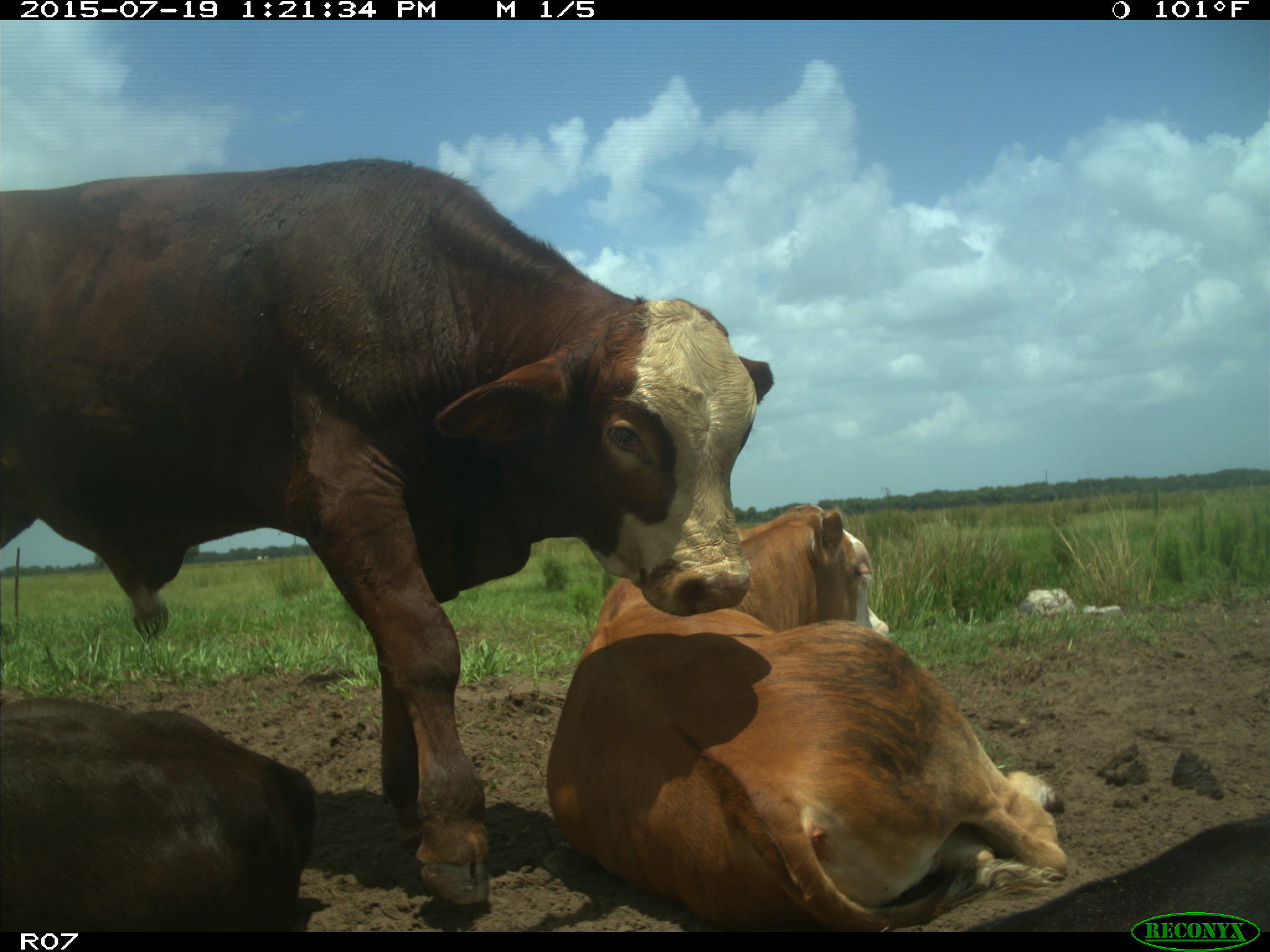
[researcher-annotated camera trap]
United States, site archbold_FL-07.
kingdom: Animalia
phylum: Chordata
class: Mammalia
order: Artiodactyla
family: Bovidae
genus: Bos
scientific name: Bos taurus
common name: domestic cow